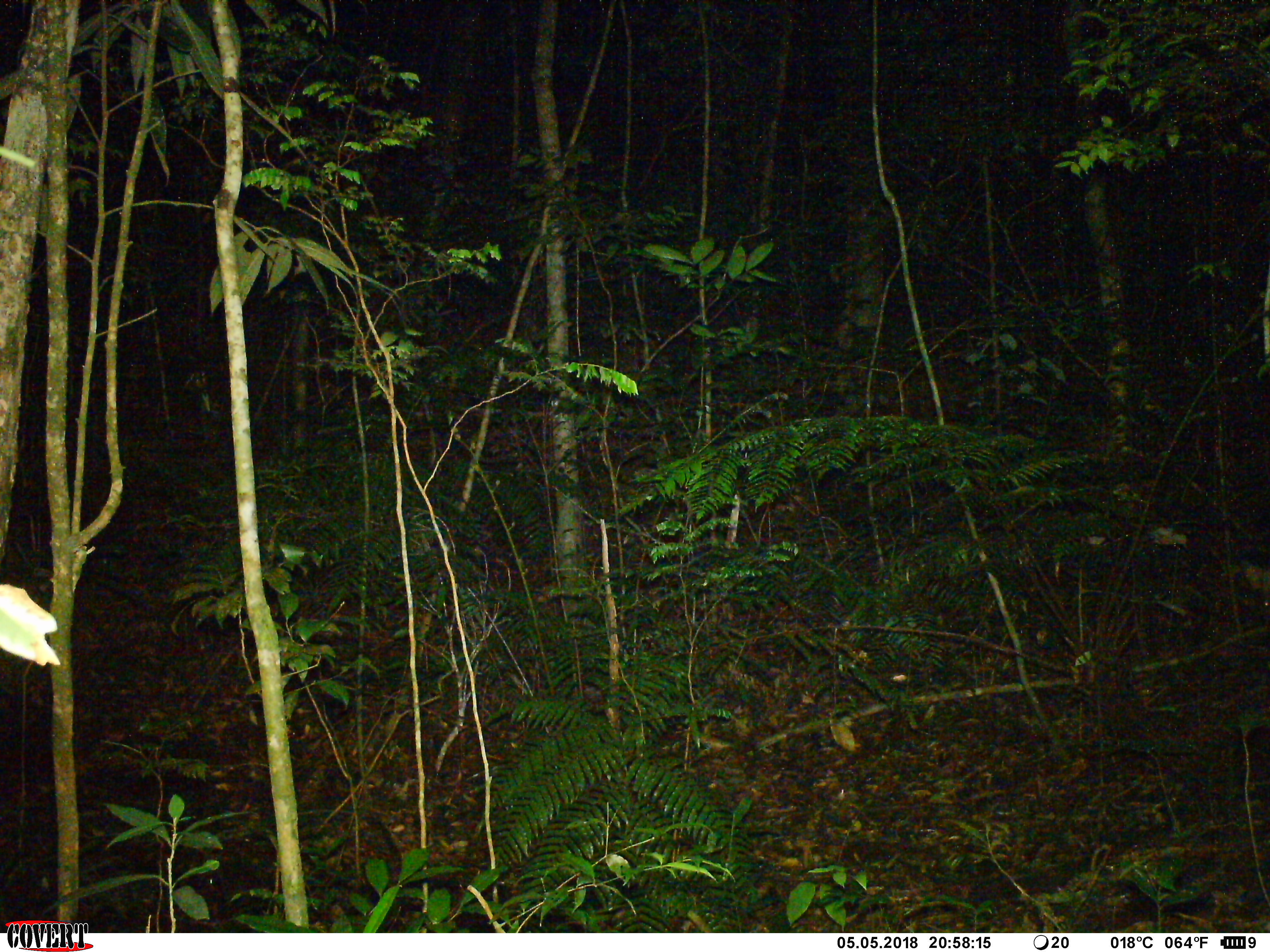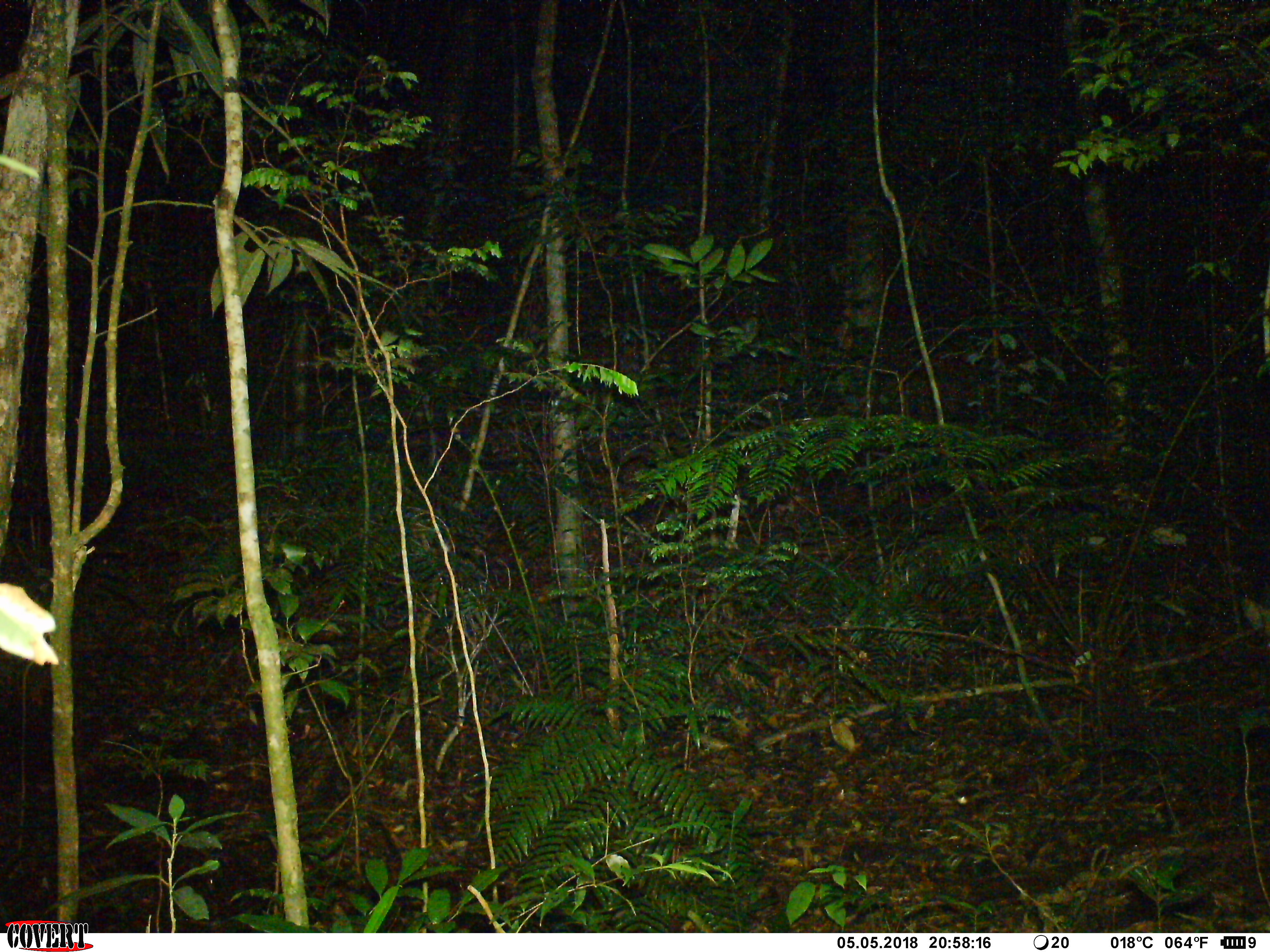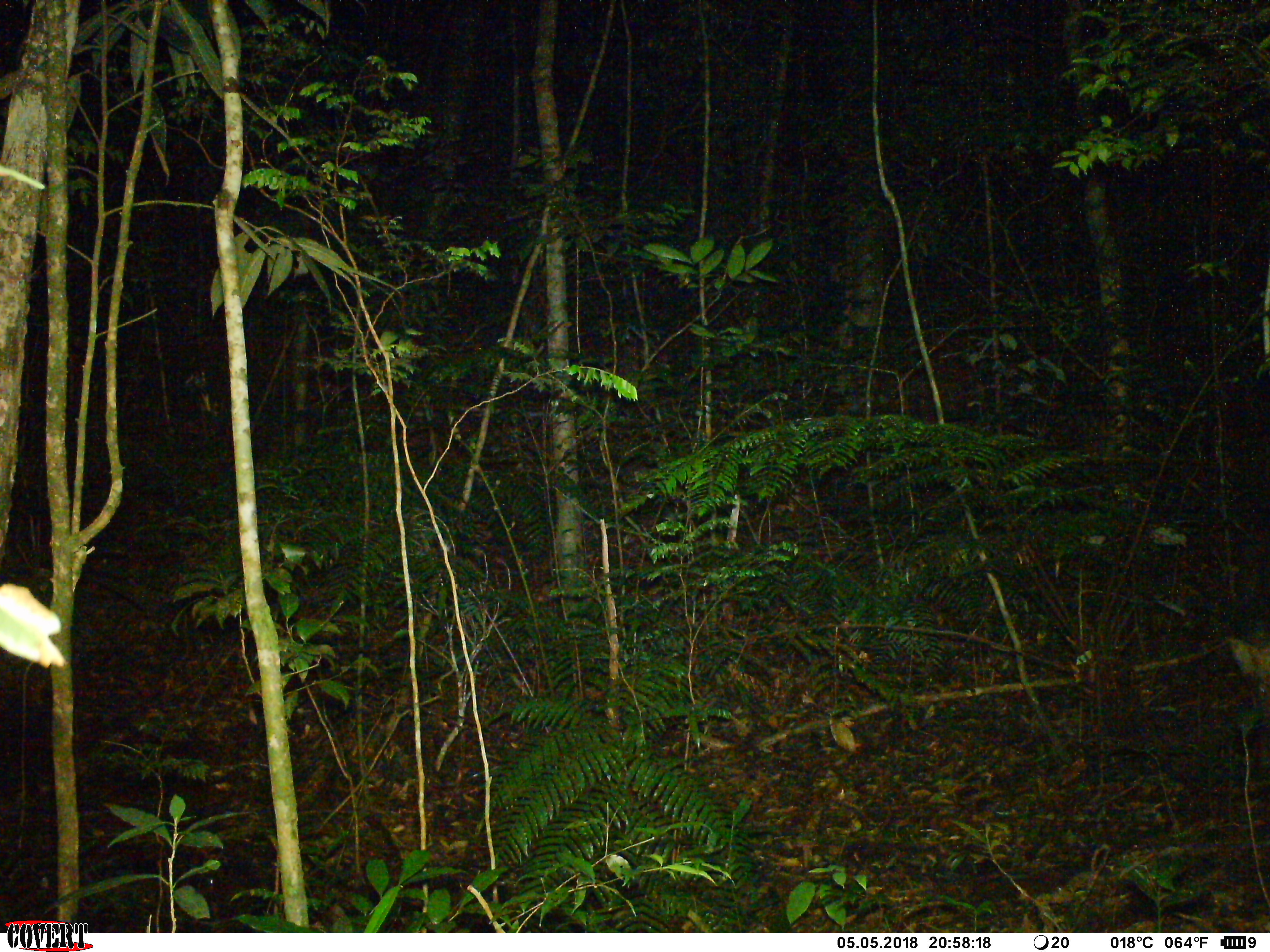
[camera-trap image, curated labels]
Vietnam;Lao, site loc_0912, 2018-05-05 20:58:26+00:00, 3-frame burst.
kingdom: Animalia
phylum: Chordata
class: Mammalia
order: Artiodactyla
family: Suidae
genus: Sus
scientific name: Sus scrofa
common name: eurasian wild pig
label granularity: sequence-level